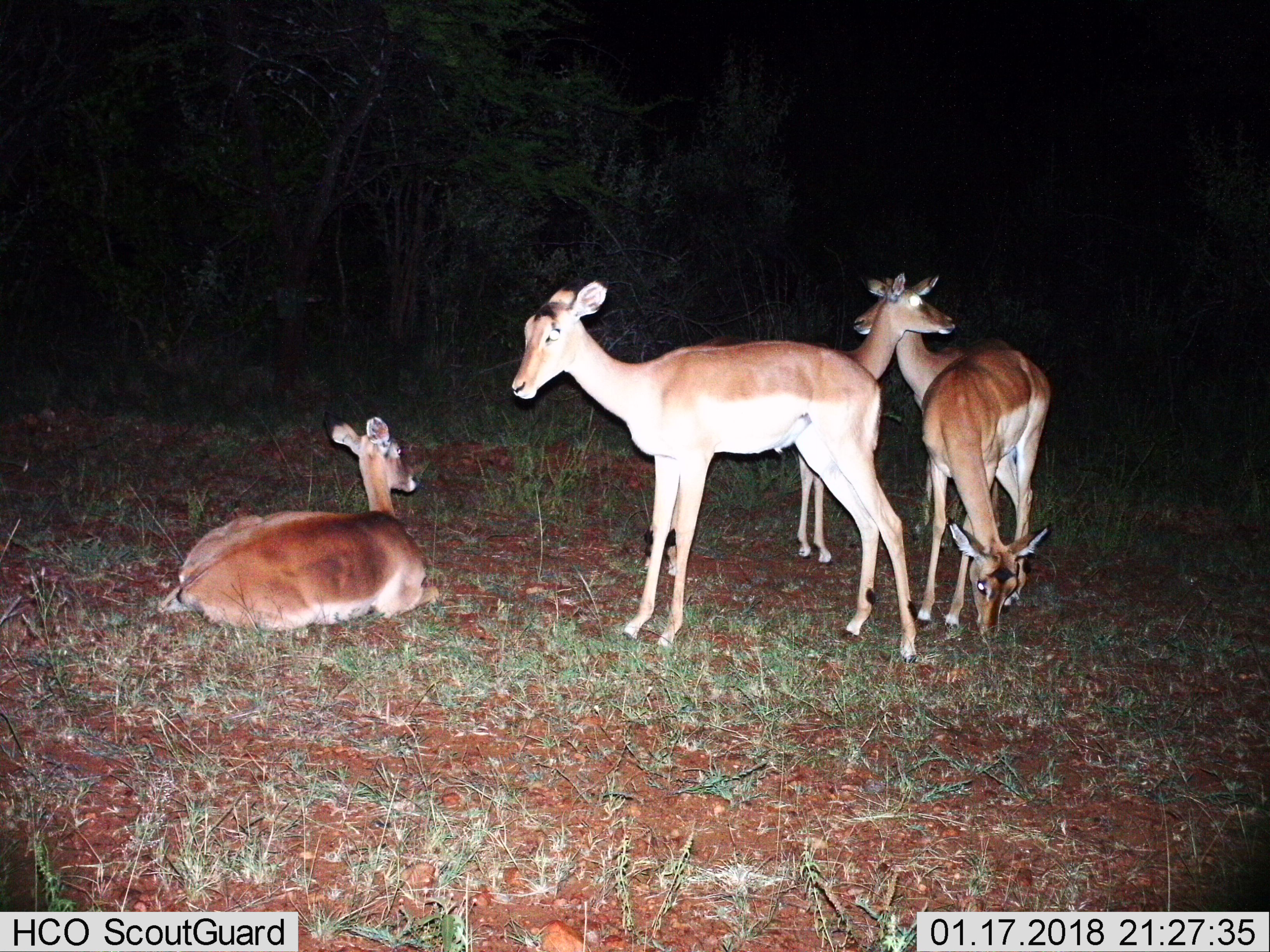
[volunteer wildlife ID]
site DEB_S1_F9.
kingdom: Animalia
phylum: Chordata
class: Mammalia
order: Artiodactyla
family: Bovidae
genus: Aepyceros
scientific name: Aepyceros melampus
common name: impala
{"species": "impala (Aepyceros melampus)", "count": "5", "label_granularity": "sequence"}